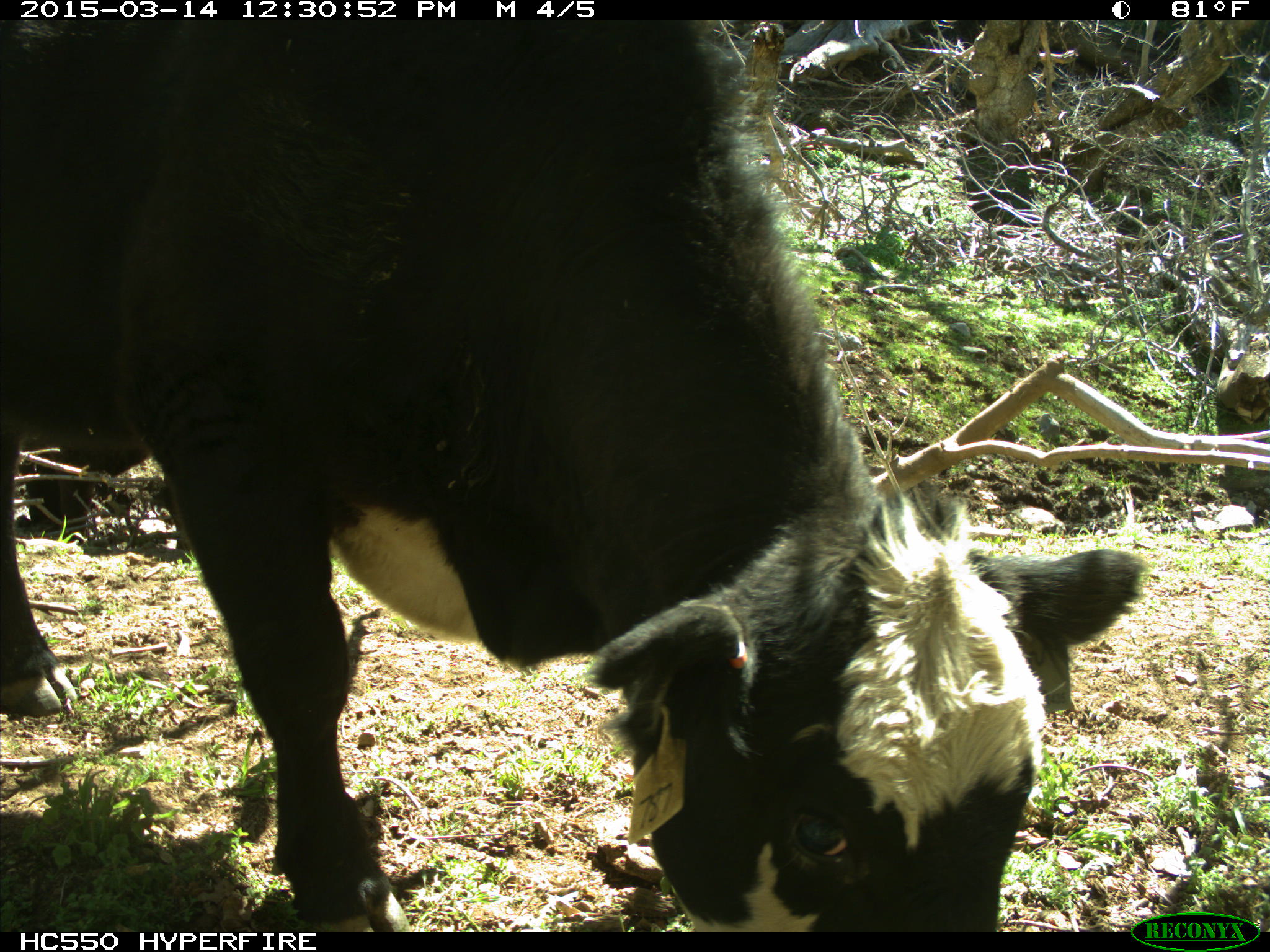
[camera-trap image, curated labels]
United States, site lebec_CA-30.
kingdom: Animalia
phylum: Chordata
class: Mammalia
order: Artiodactyla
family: Bovidae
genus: Bos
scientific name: Bos taurus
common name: domestic cow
Bos taurus (domestic cow).